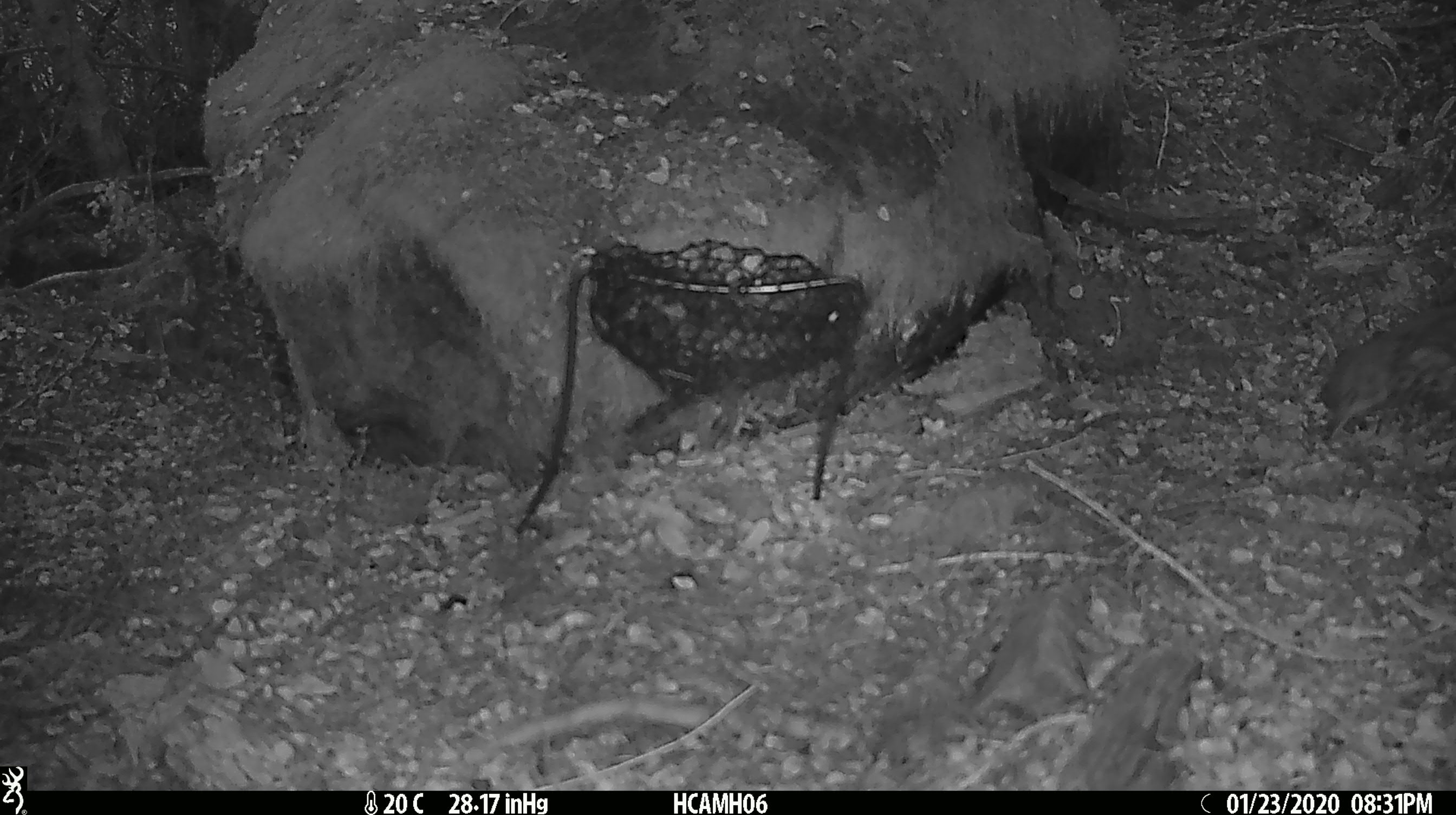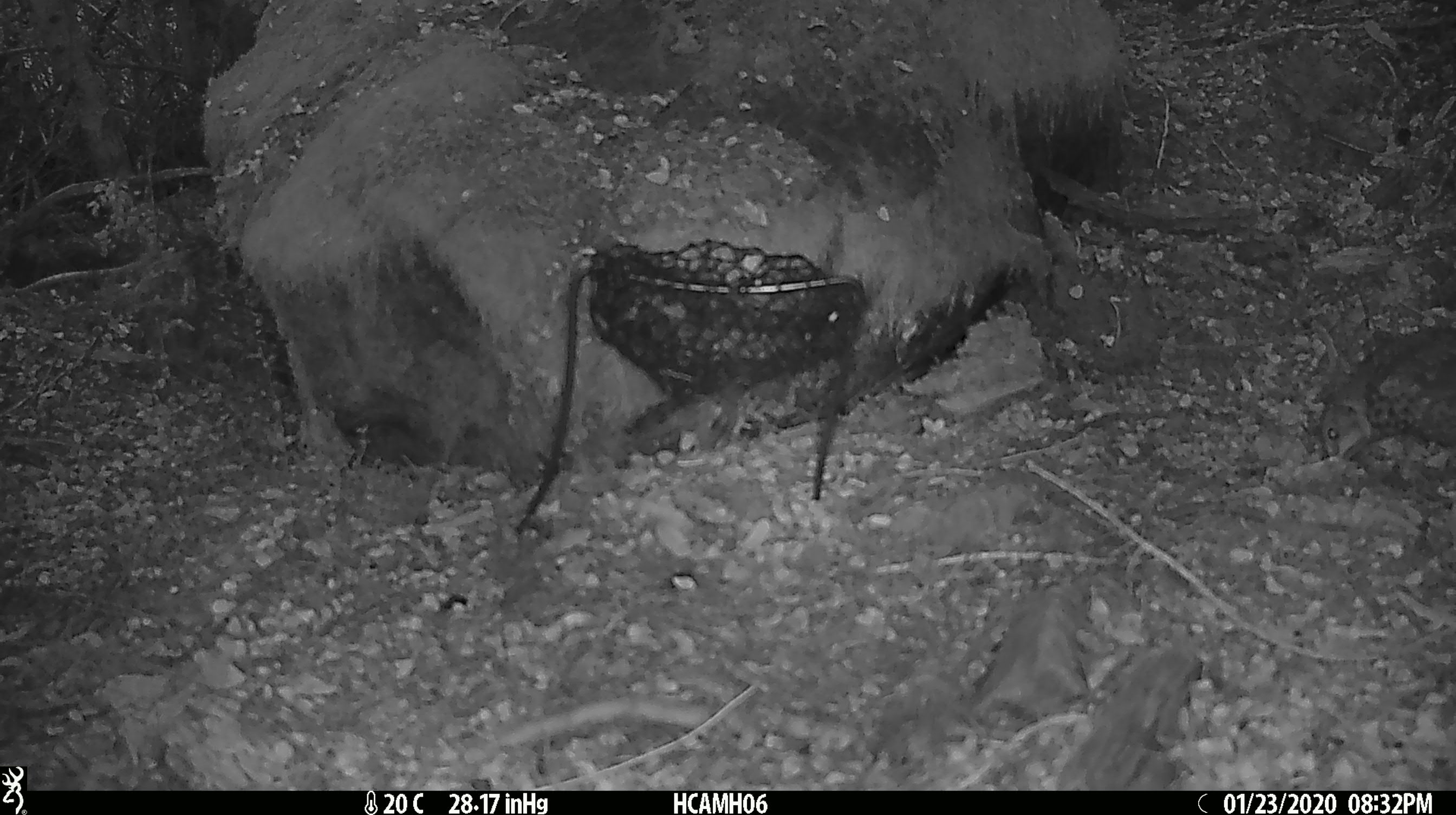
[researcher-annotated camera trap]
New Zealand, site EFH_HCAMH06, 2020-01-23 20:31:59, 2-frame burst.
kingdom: Animalia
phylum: Chordata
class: Aves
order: Passeriformes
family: Turdidae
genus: Turdus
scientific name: Turdus philomelos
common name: song thrush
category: thrush